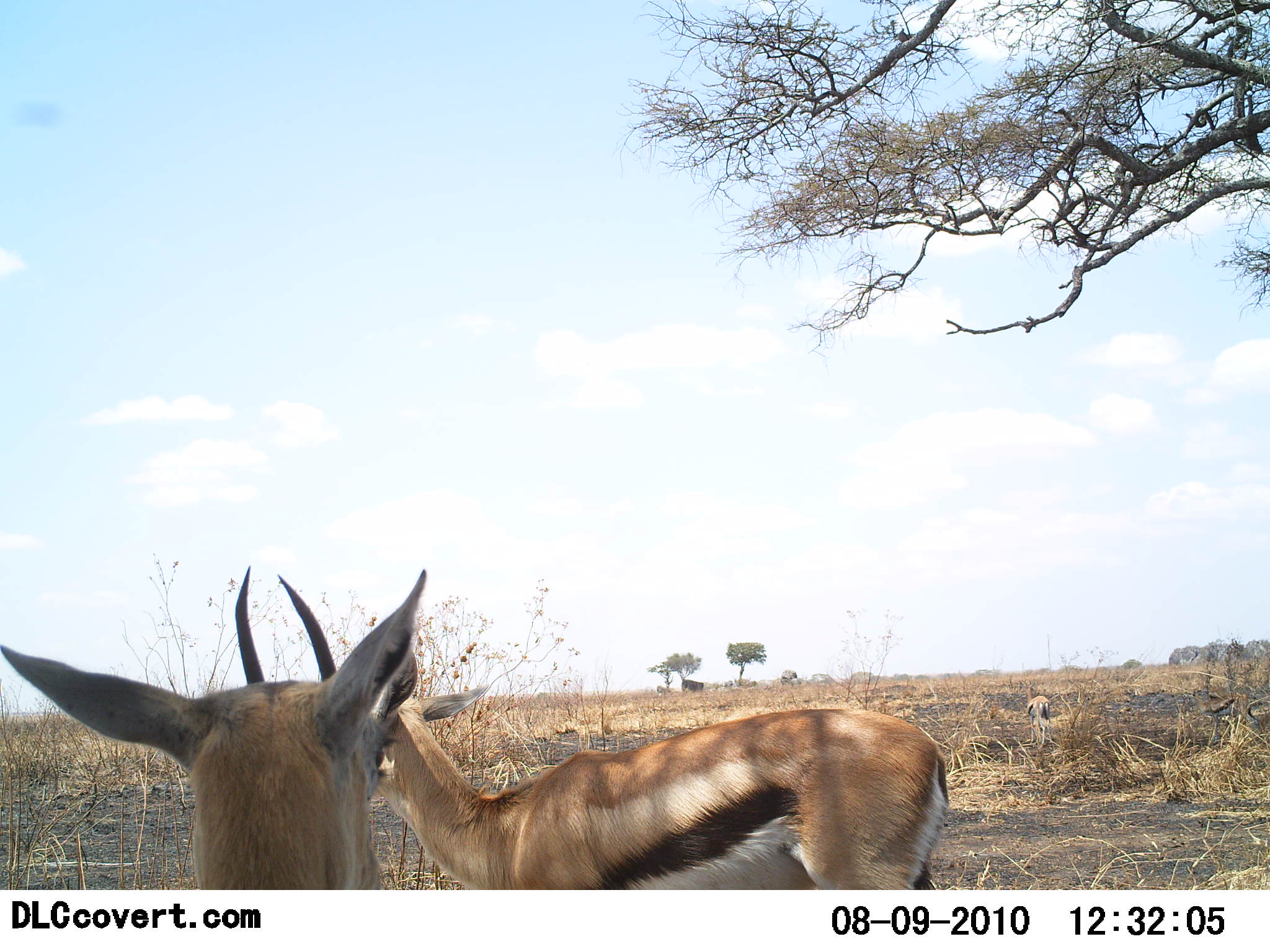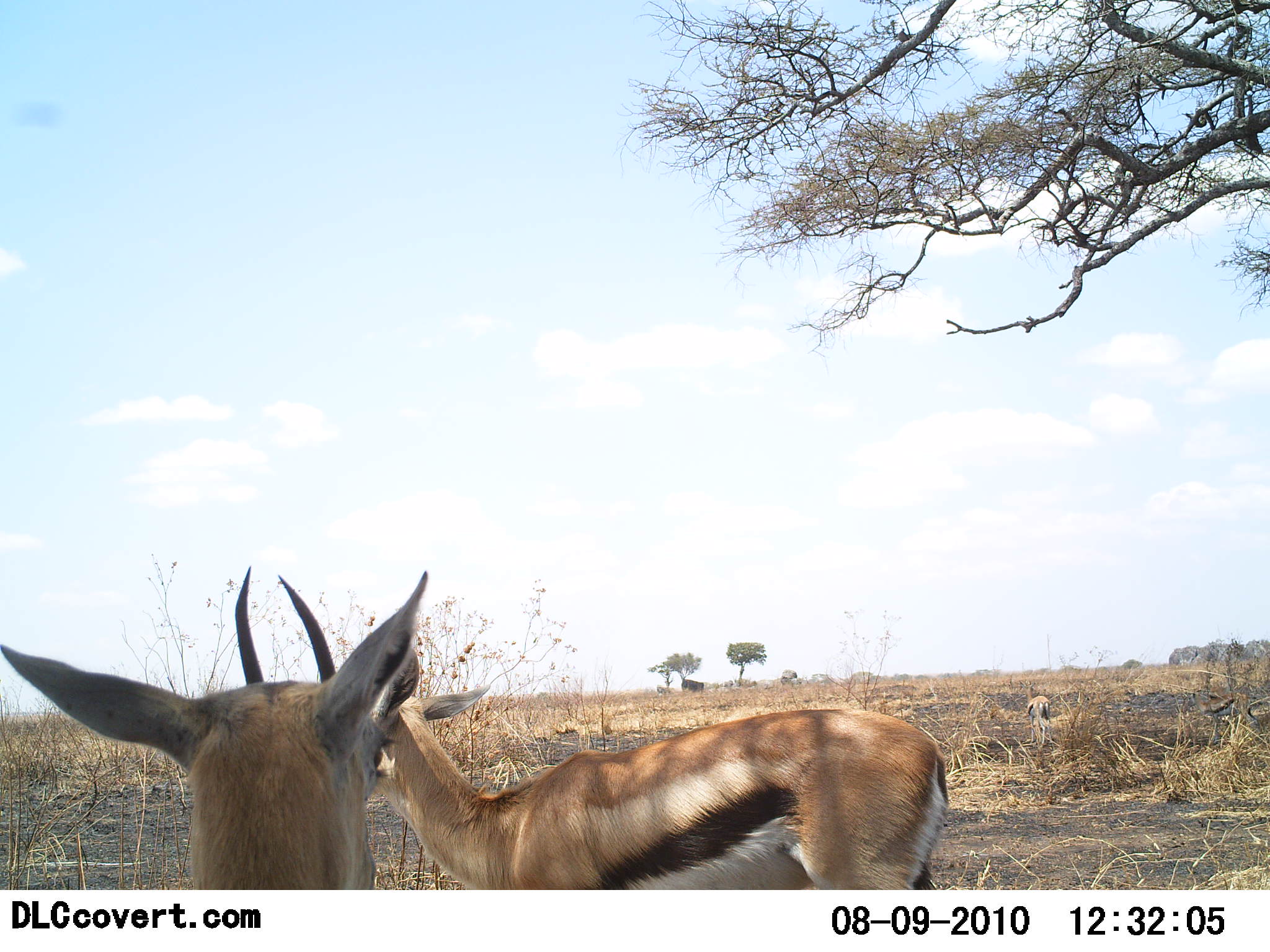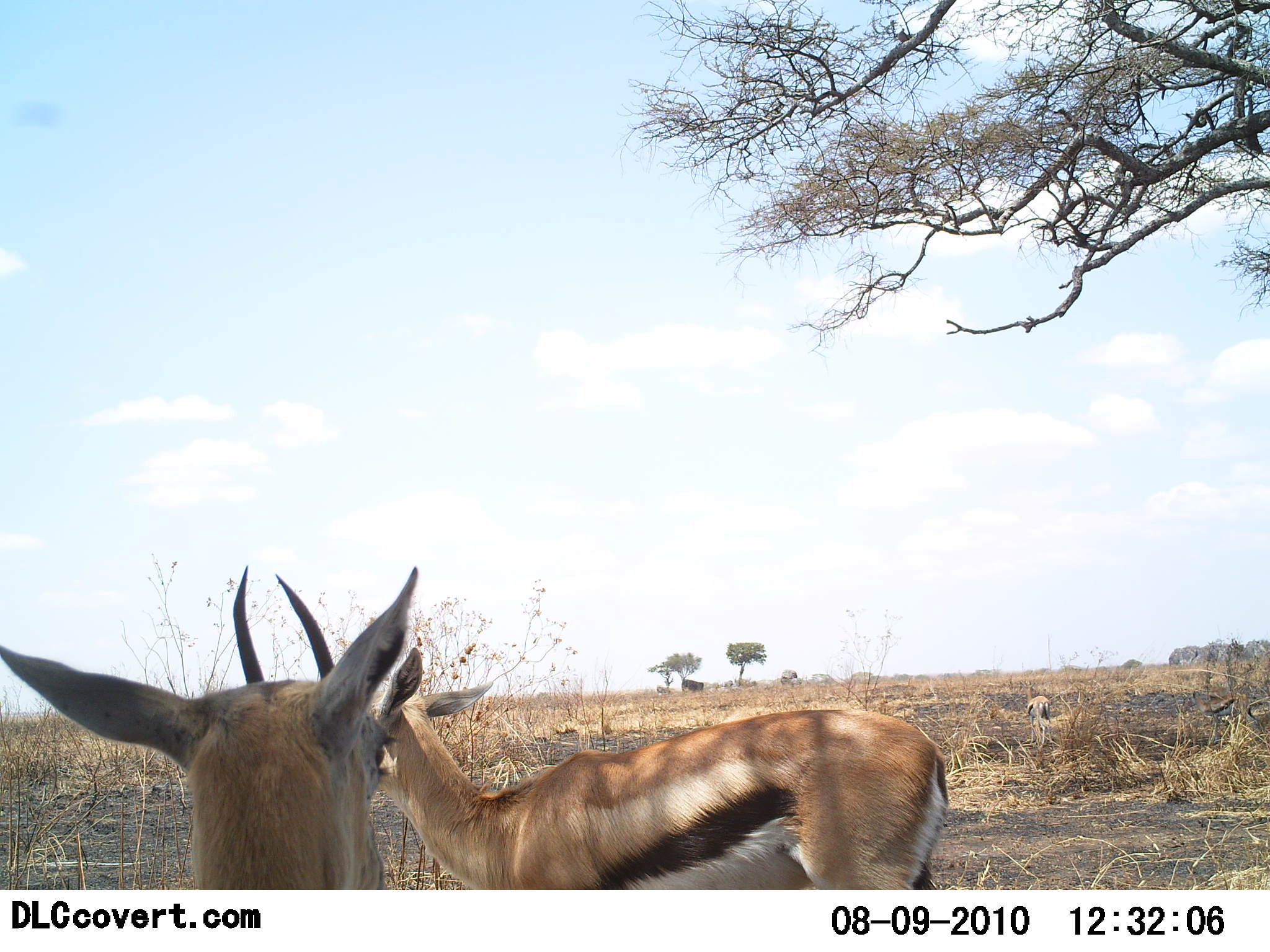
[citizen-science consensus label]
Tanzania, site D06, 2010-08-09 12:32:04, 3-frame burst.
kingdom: Animalia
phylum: Chordata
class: Mammalia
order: Artiodactyla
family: Bovidae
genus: Eudorcas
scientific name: Eudorcas thomsonii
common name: thomson's gazelle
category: gazellethomsons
Gazellethomsons (thomson's gazelle) (Eudorcas thomsonii), count 2. Behavior (volunteer vote fractions): standing 100%, resting 11%, moving 0%, interacting 0%. Young present (vote fraction): 6%. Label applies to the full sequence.